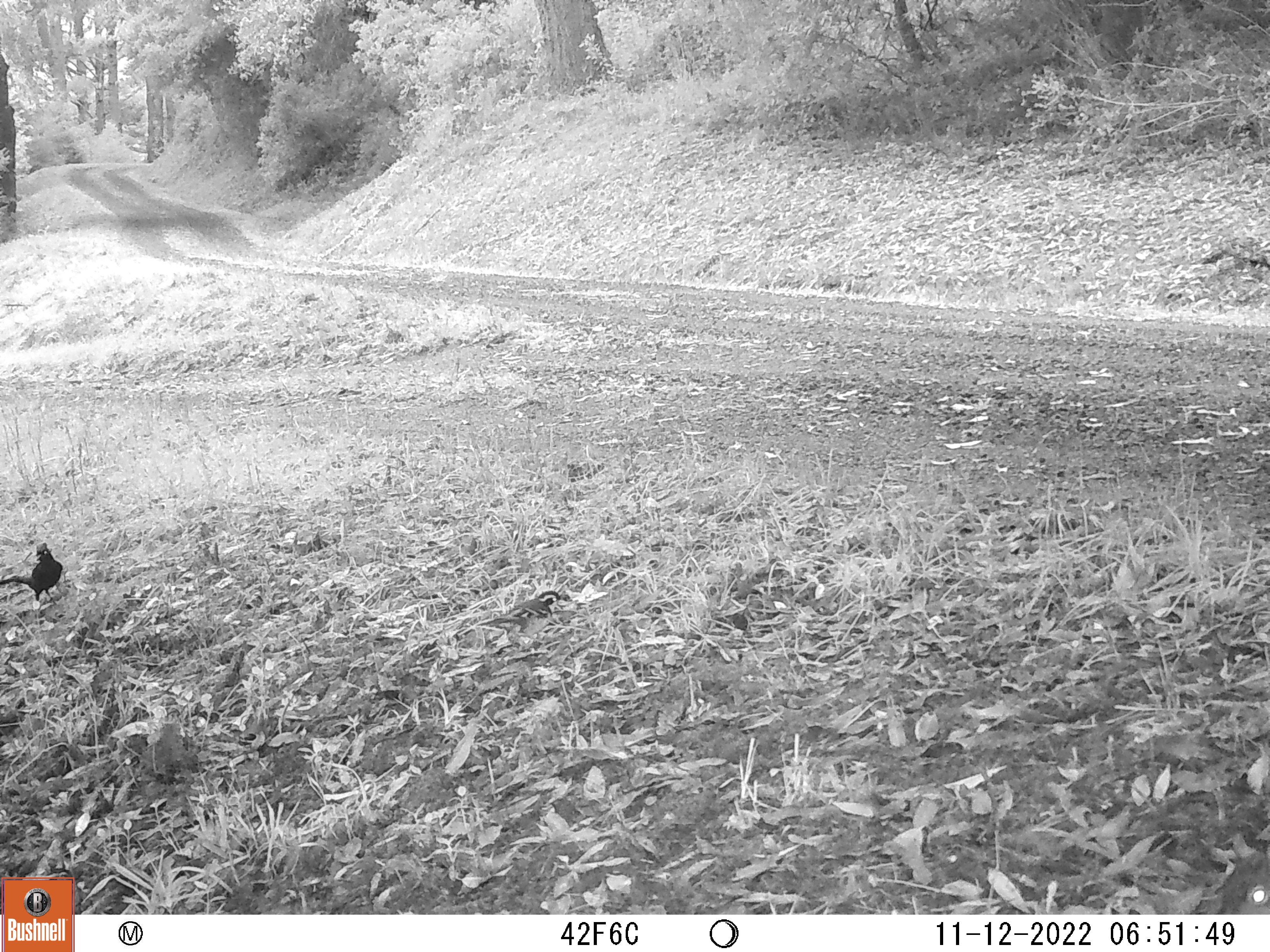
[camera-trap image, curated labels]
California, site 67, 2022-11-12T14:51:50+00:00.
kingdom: Animalia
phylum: Chordata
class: Aves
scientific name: Aves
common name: bird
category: unknown bird